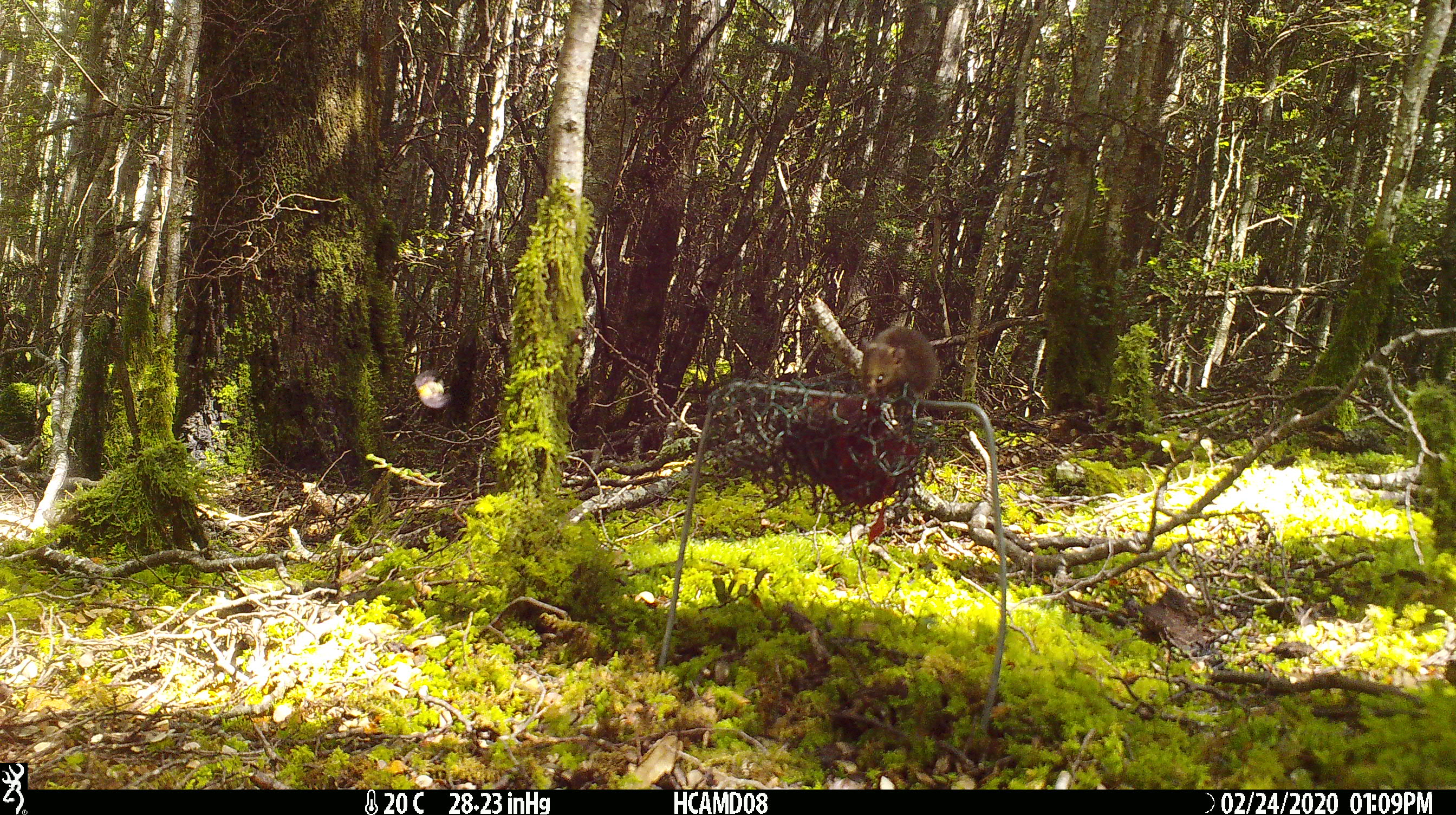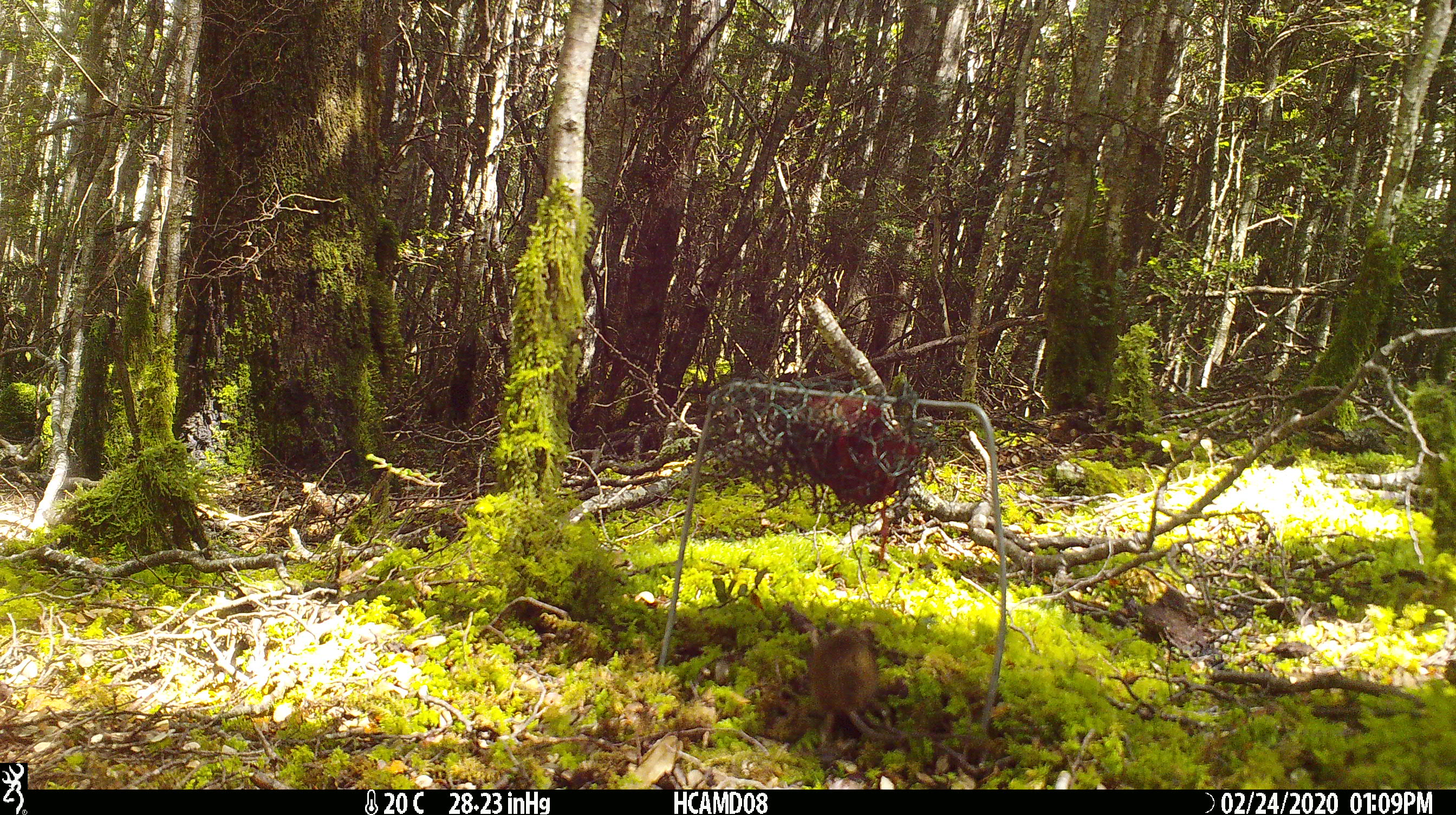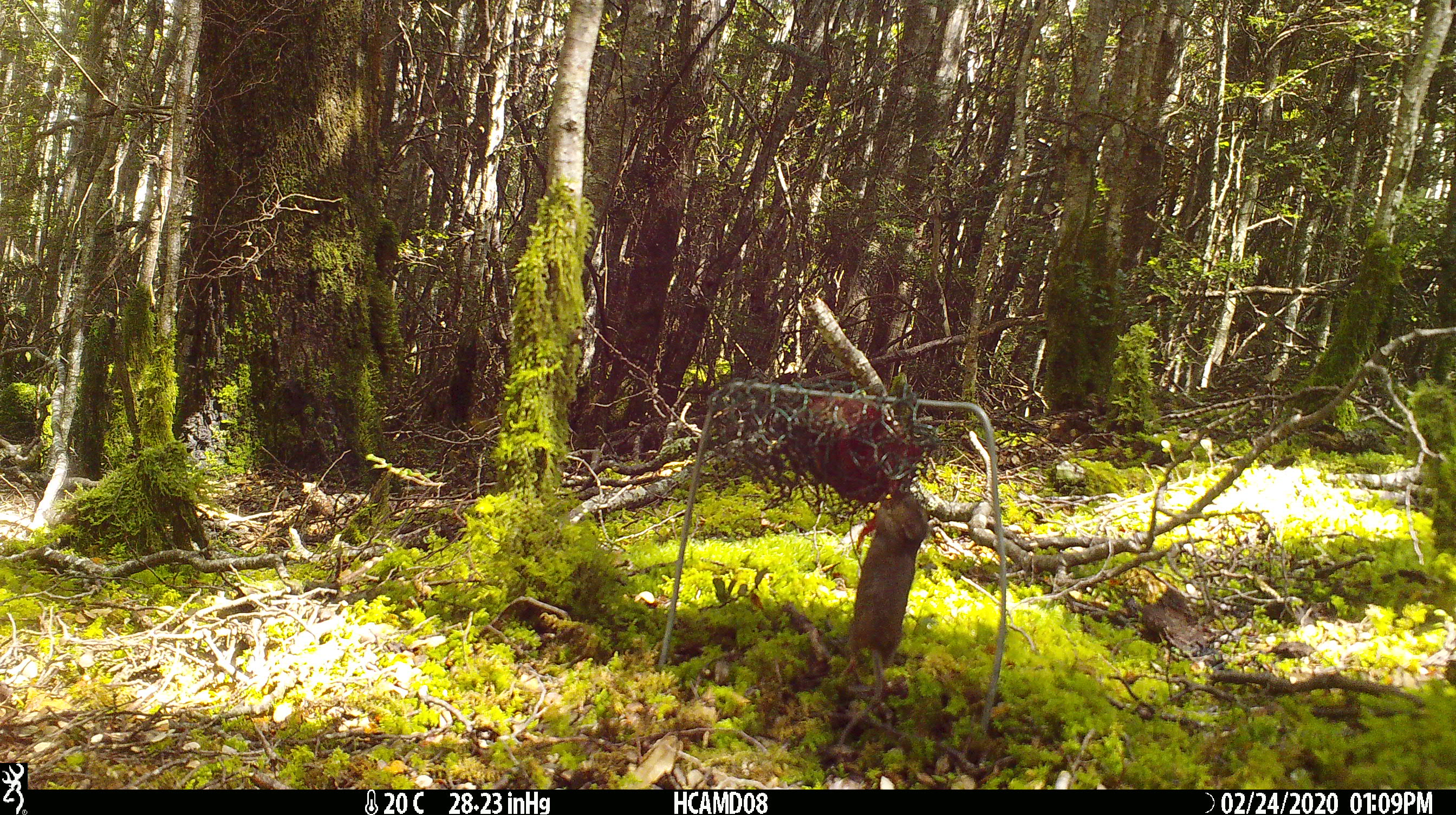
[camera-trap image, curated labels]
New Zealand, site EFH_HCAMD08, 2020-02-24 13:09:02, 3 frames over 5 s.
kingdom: Animalia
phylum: Chordata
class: Mammalia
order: Rodentia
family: Muridae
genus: Mus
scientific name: Mus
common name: mouse